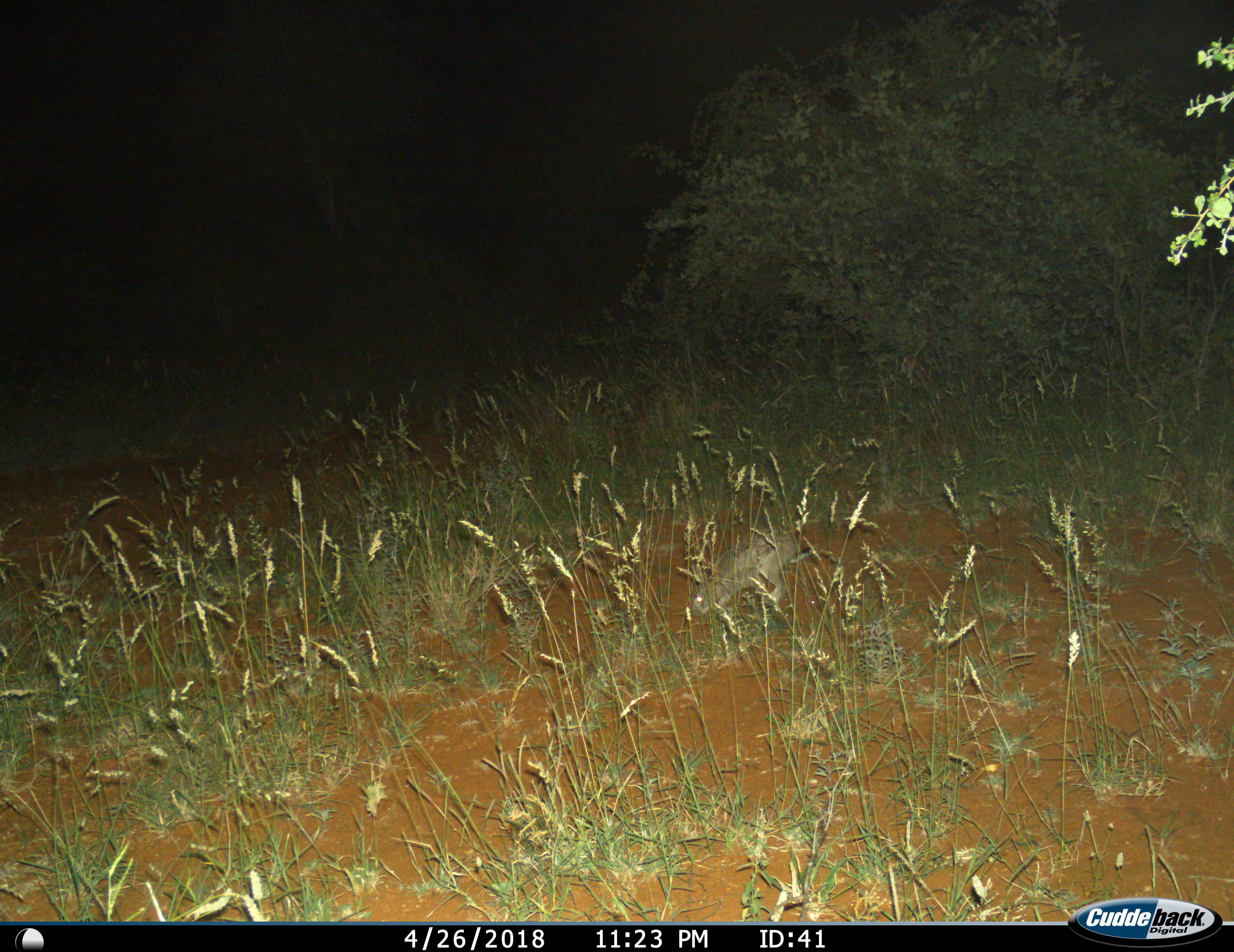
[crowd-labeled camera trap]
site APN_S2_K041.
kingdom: Animalia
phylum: Chordata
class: Mammalia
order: Lagomorpha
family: Leporidae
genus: Lepus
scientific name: Lepus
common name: hare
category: hareunknown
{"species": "hareunknown (hare) (Lepus)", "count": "1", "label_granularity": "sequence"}